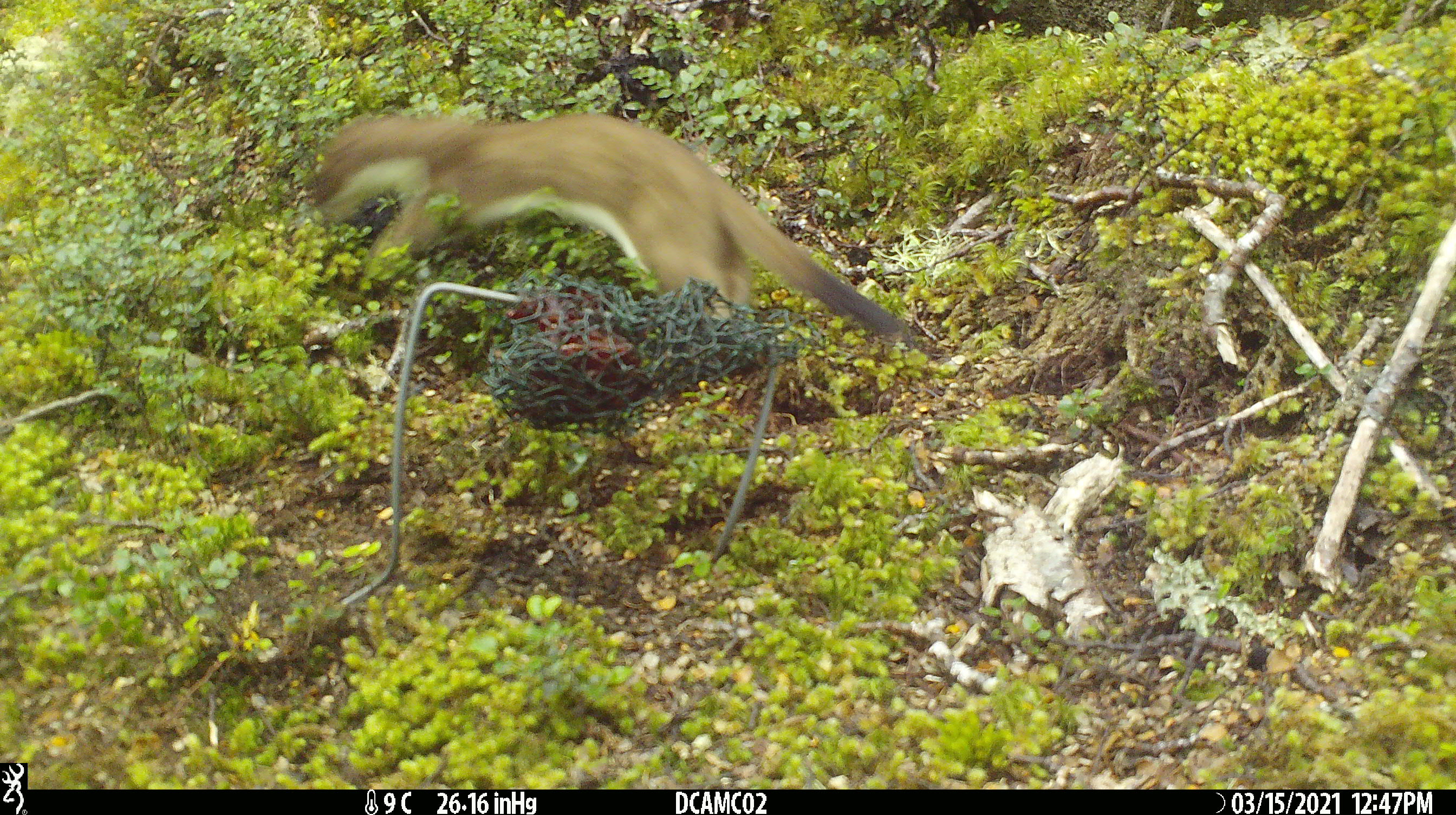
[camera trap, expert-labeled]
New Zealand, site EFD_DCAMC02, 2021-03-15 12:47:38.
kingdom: Animalia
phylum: Chordata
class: Mammalia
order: Carnivora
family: Mustelidae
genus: Mustela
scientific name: Mustela erminea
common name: stoat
Stoat (Mustela erminea).